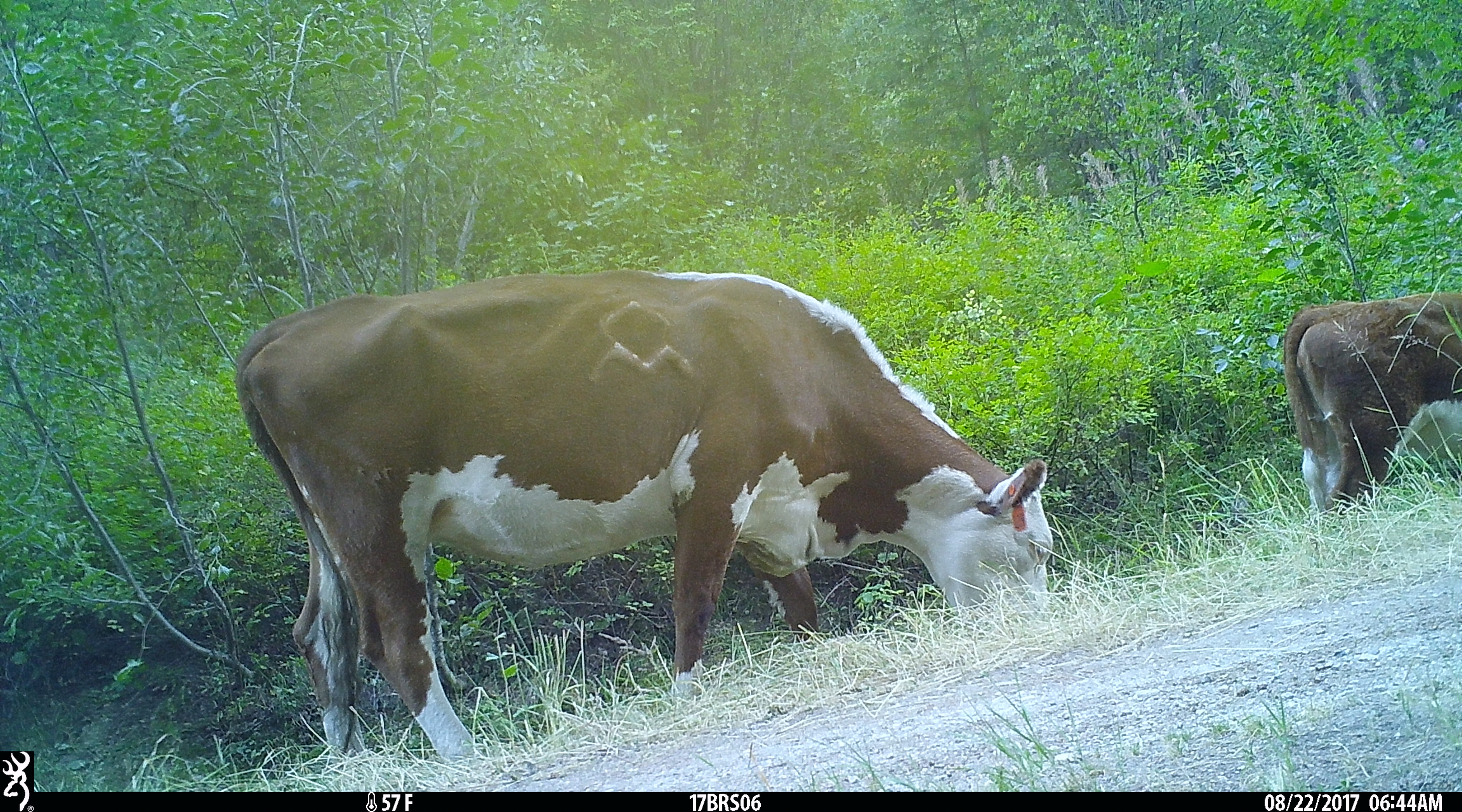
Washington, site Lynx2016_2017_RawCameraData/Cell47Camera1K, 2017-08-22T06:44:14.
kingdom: Animalia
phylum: Chordata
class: Mammalia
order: Artiodactyla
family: Bovidae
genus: Bos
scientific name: Bos taurus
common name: domestic cattle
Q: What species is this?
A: Domestic cattle (Bos taurus).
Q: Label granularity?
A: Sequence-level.